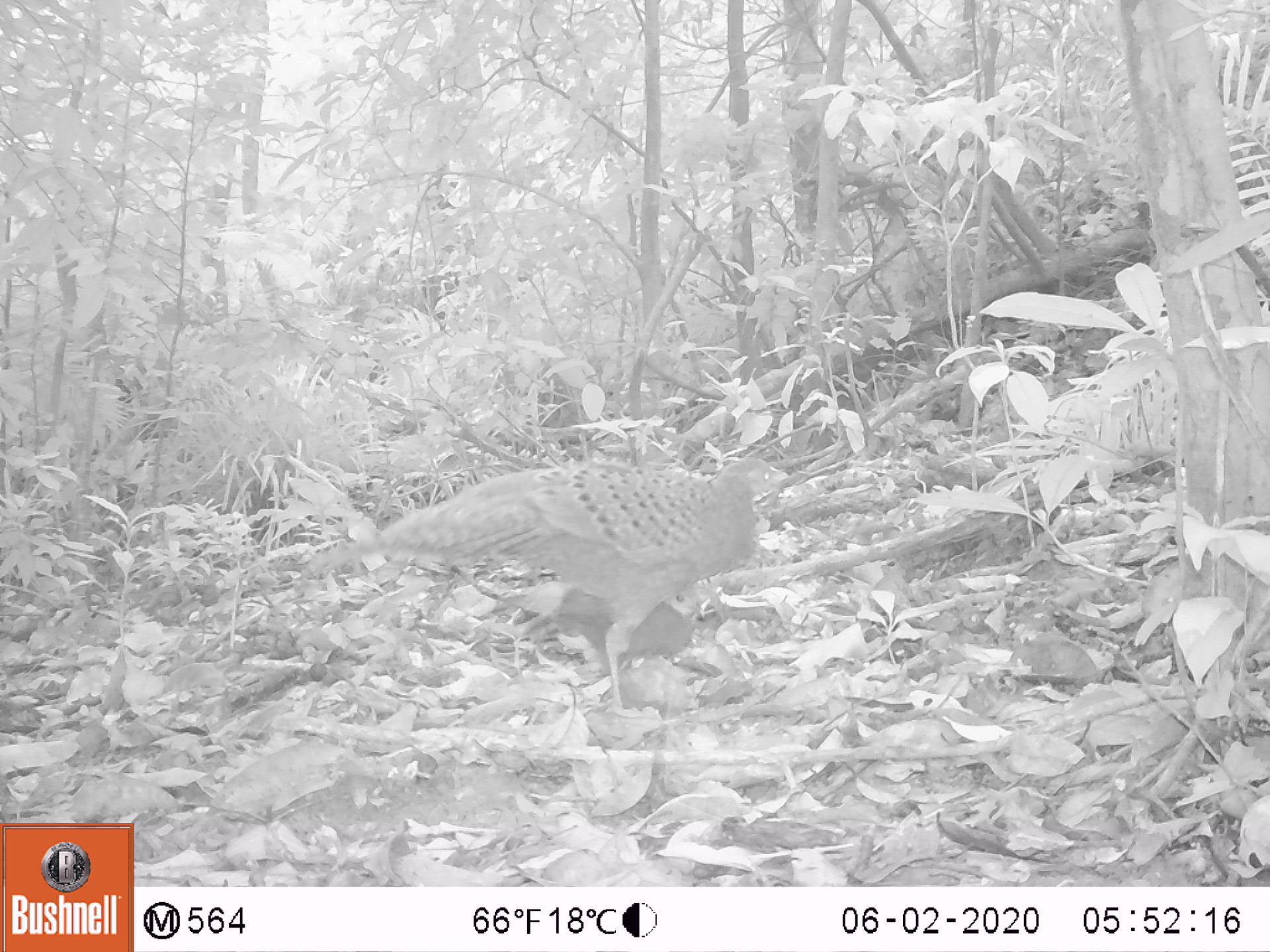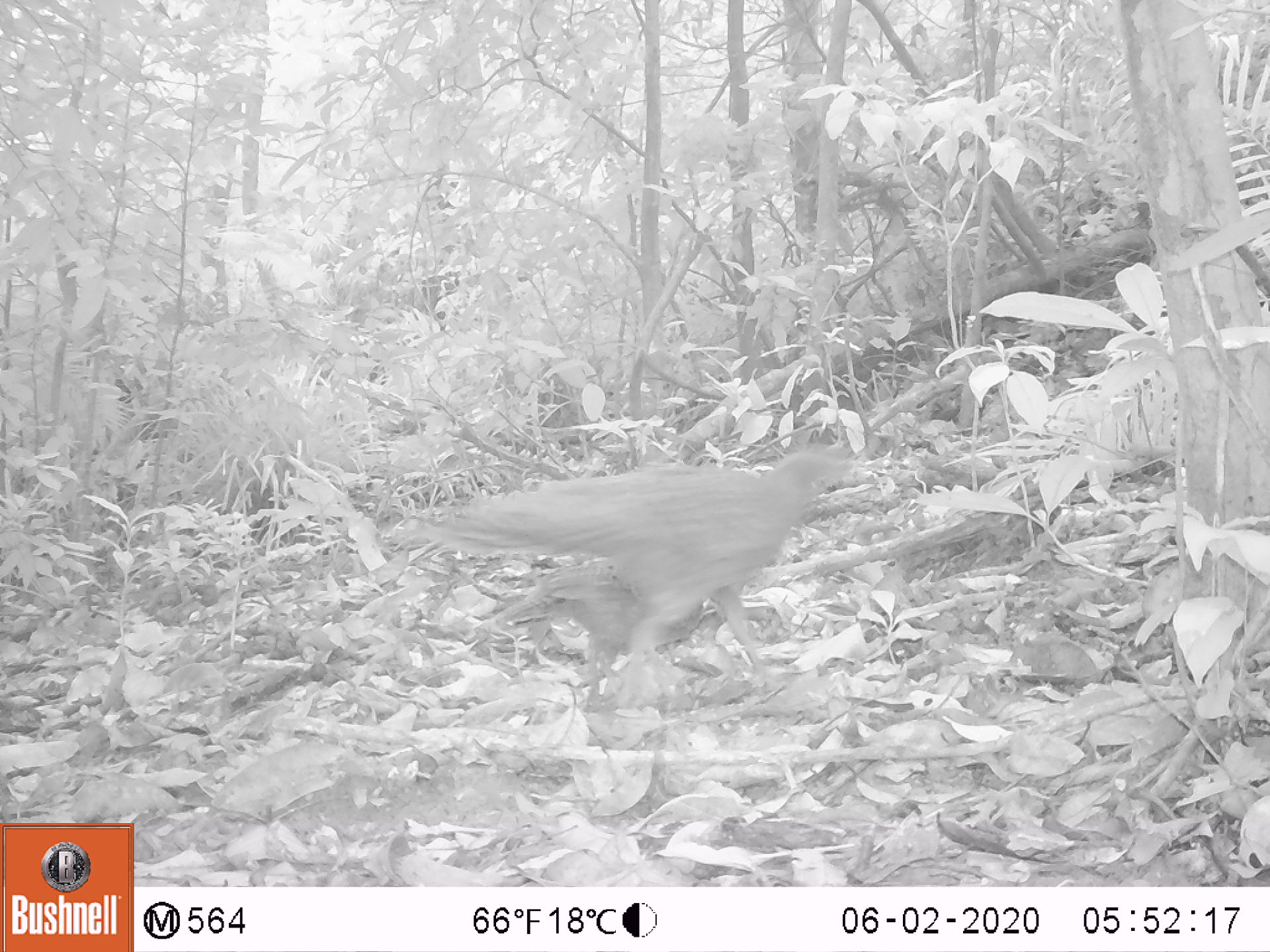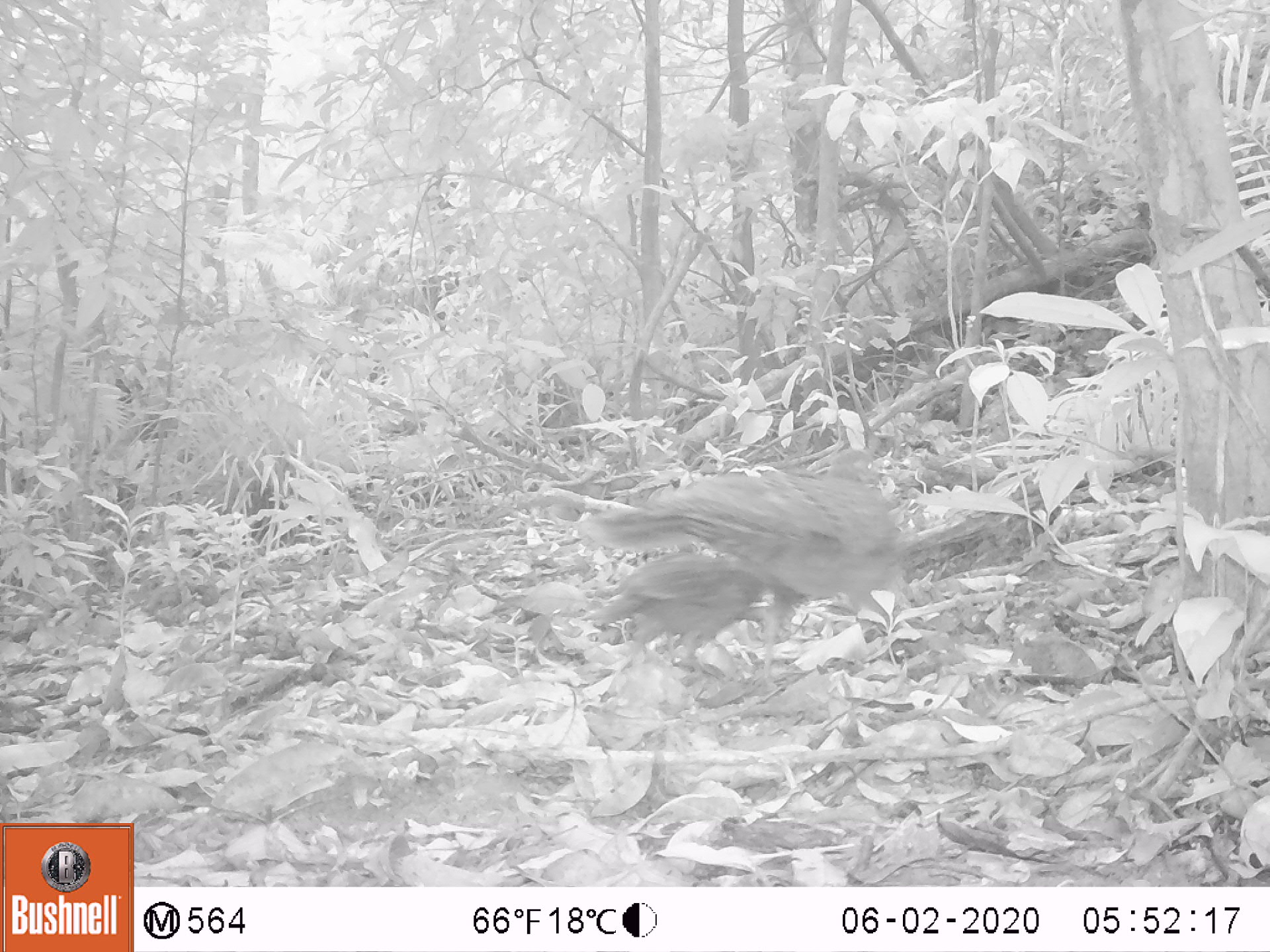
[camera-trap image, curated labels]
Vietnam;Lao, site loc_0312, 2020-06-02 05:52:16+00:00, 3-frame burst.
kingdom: Animalia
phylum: Chordata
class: Aves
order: Galliformes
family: Phasianidae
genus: Polyplectron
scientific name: Polyplectron bicalcaratum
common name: gray peacock-pheasant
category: grey peacock pheasant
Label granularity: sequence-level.